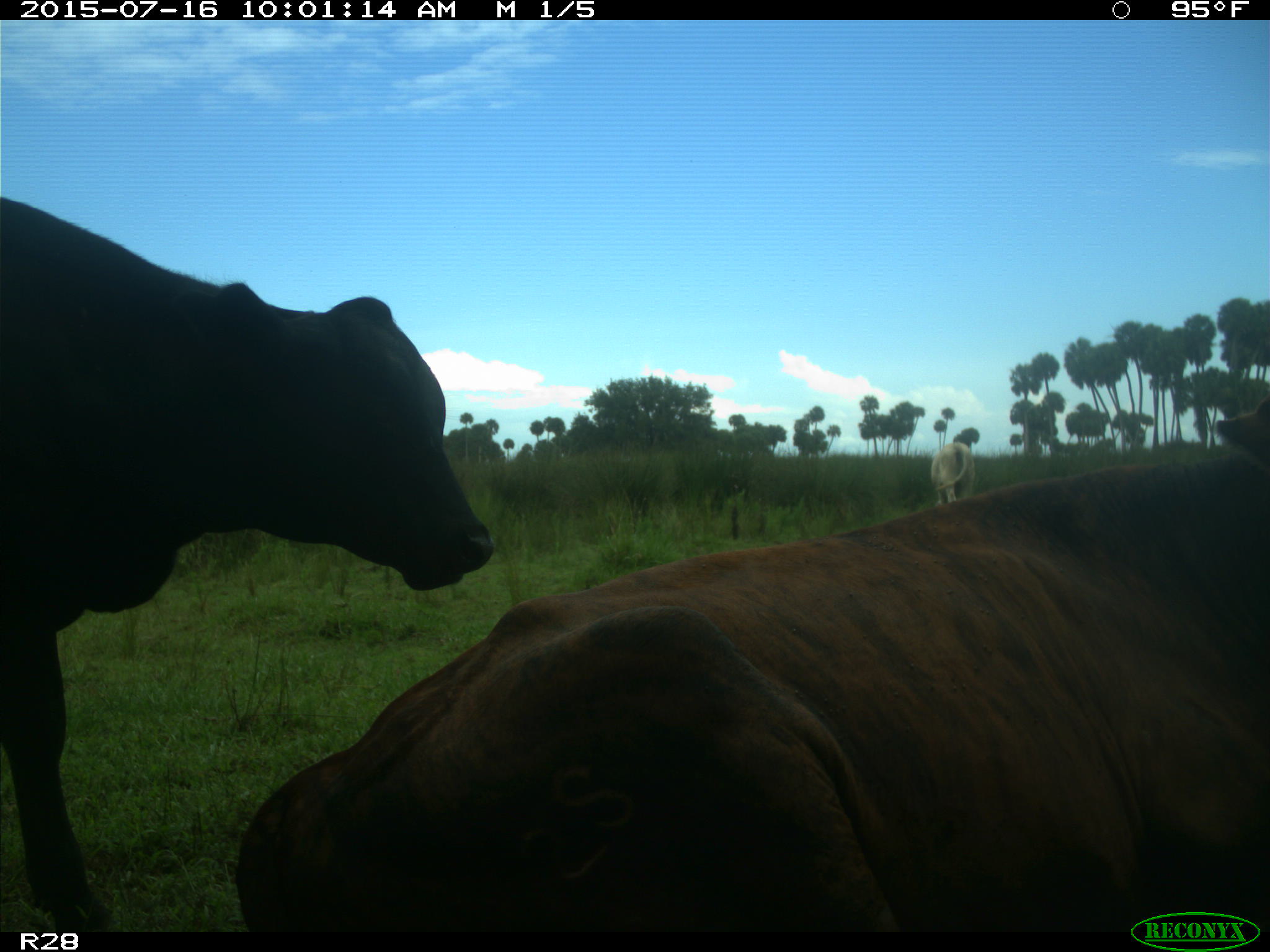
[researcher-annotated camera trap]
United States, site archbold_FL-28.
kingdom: Animalia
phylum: Chordata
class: Mammalia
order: Artiodactyla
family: Bovidae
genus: Bos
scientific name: Bos taurus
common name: domestic cow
Bos taurus (domestic cow).